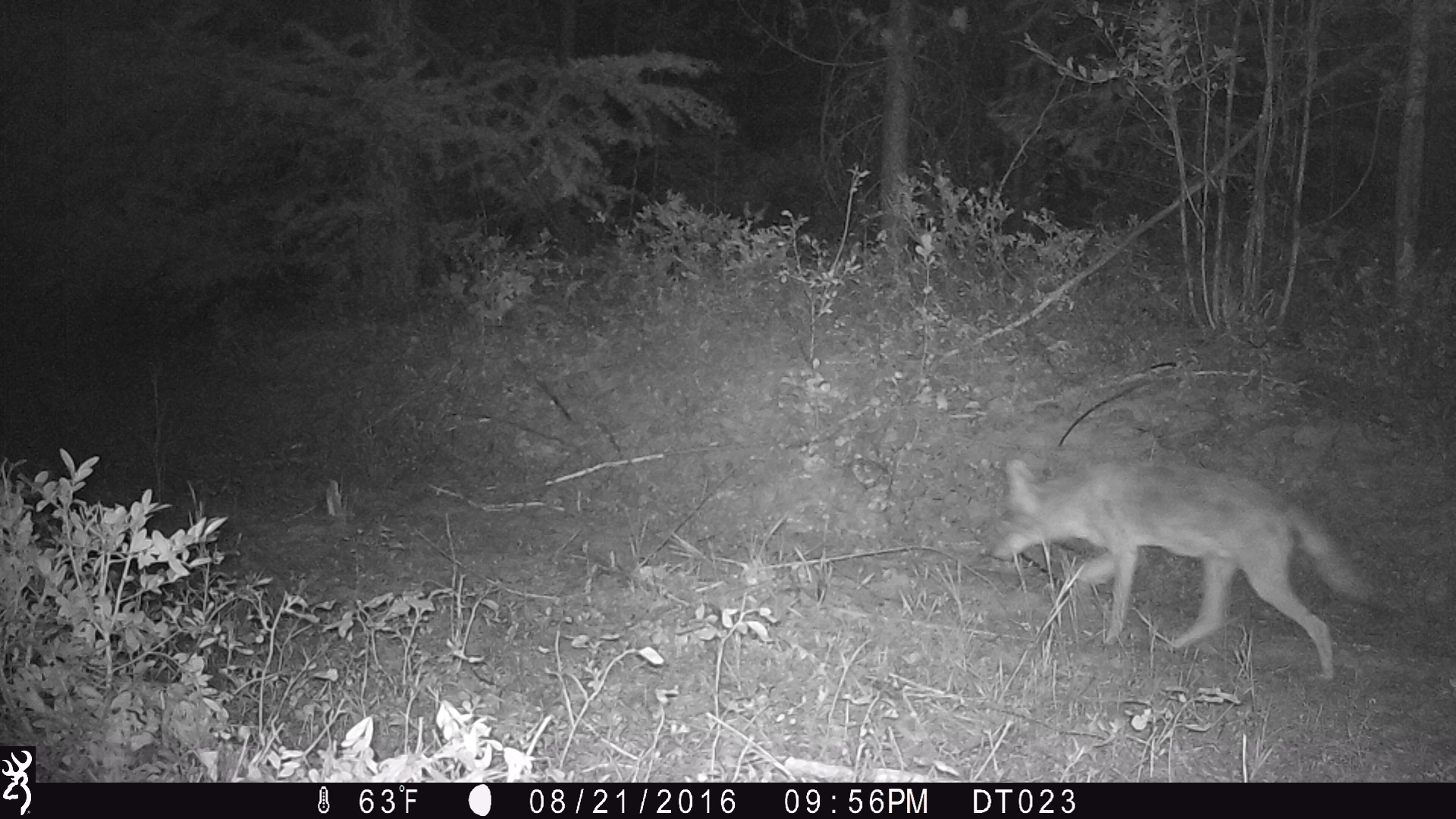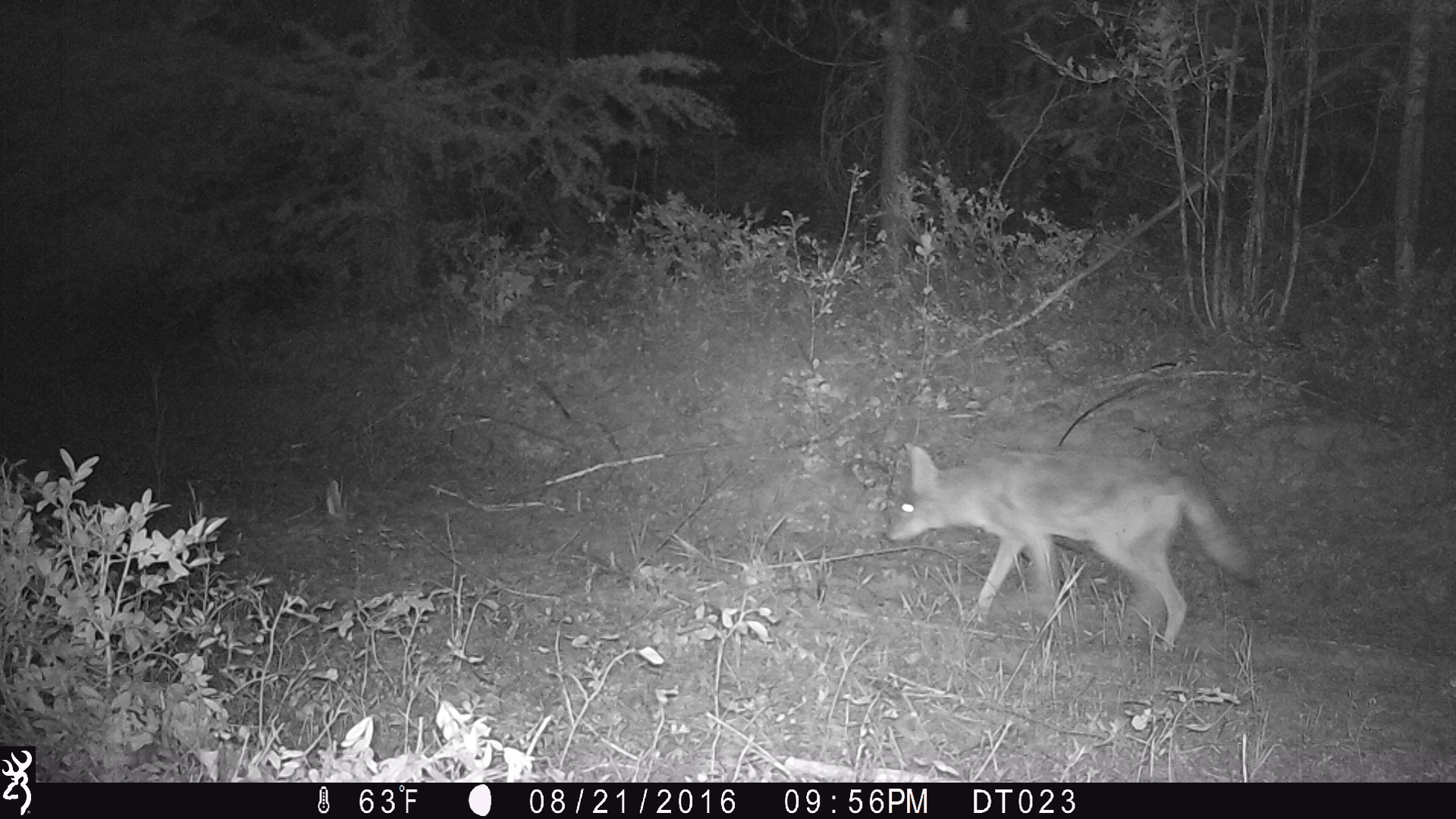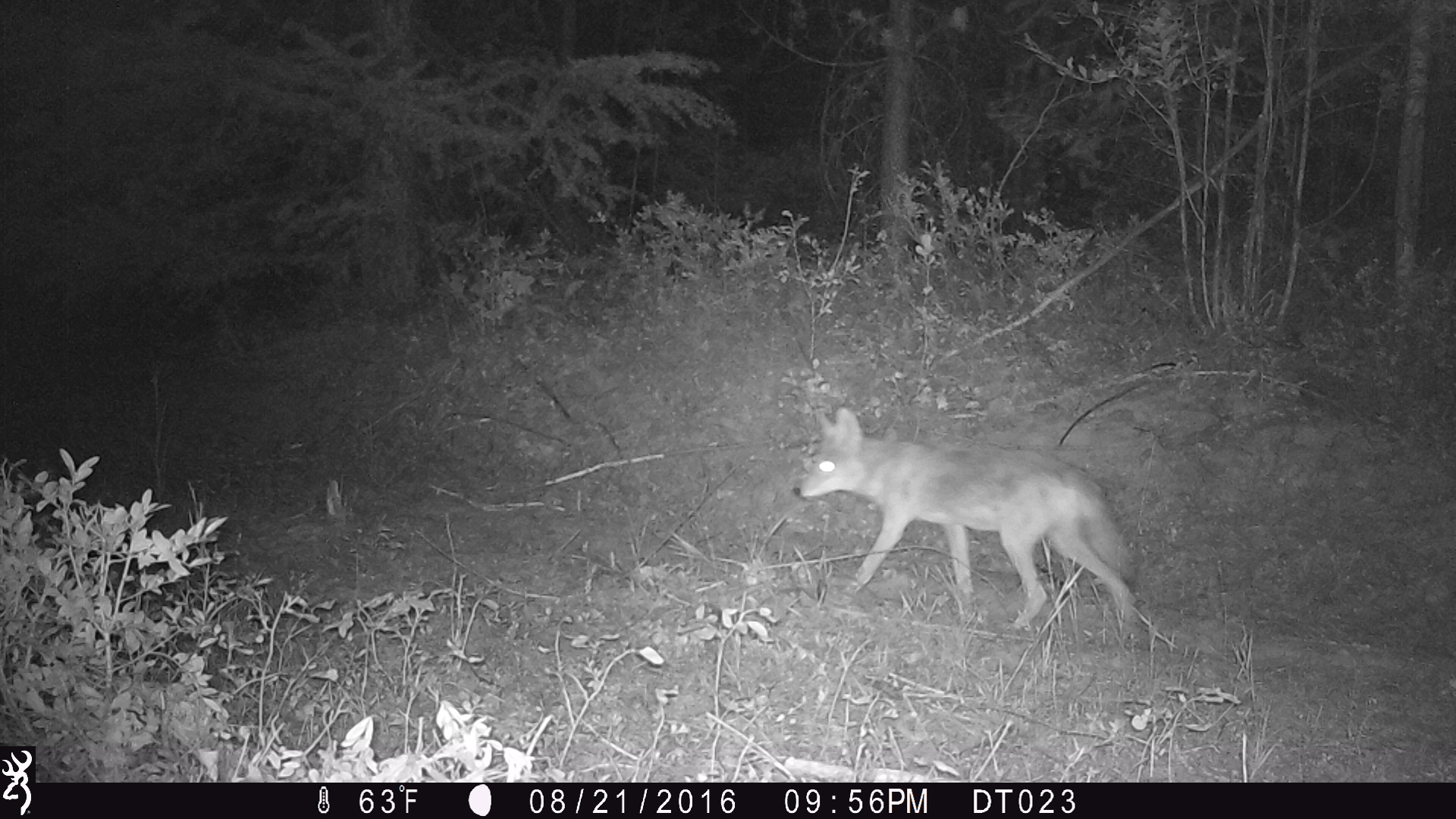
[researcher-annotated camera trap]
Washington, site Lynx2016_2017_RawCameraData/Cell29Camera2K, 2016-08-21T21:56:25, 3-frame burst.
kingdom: Animalia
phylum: Chordata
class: Mammalia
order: Carnivora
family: Canidae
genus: Canis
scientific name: Canis latrans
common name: coyote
Canis latrans (coyote). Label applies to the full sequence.